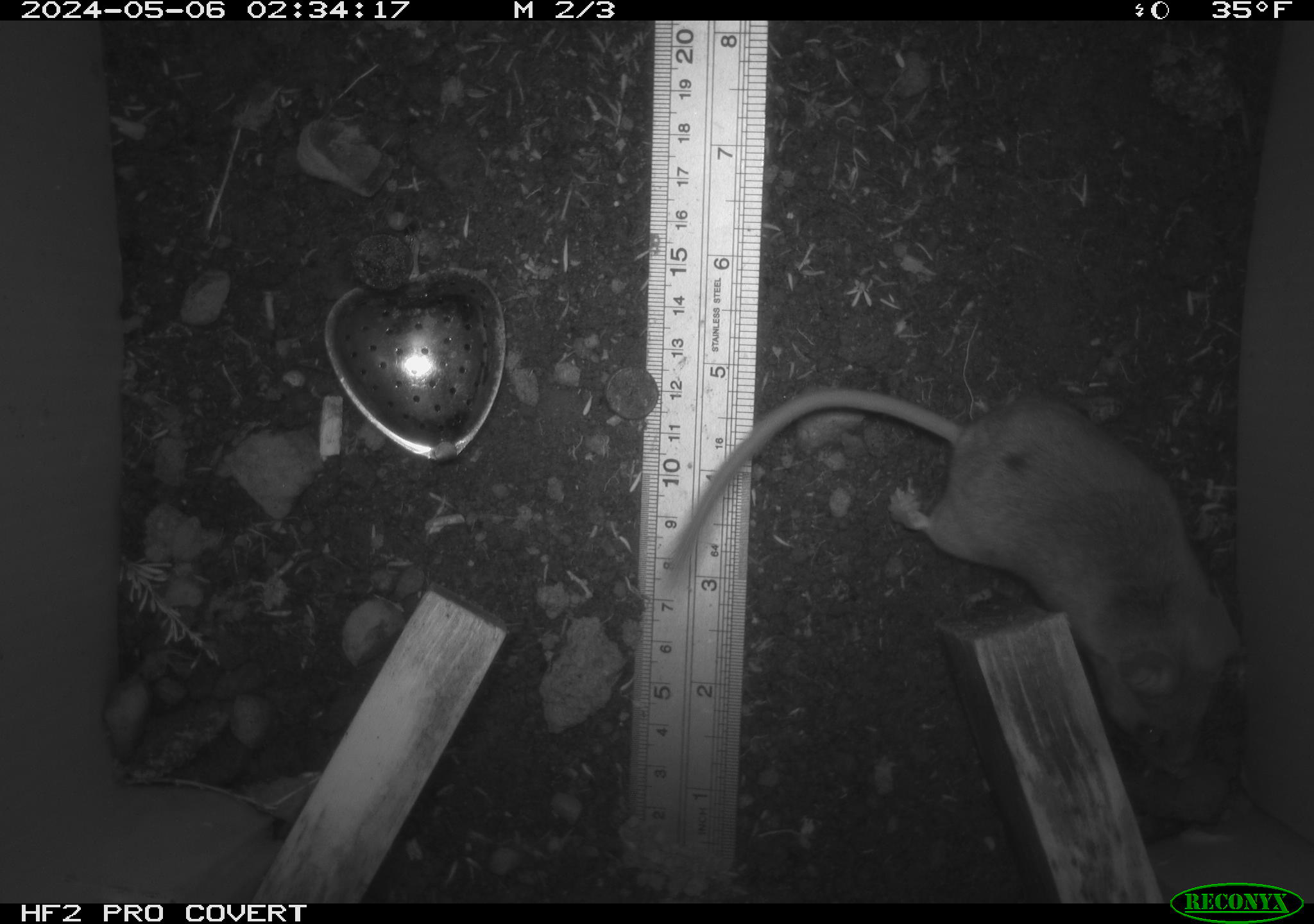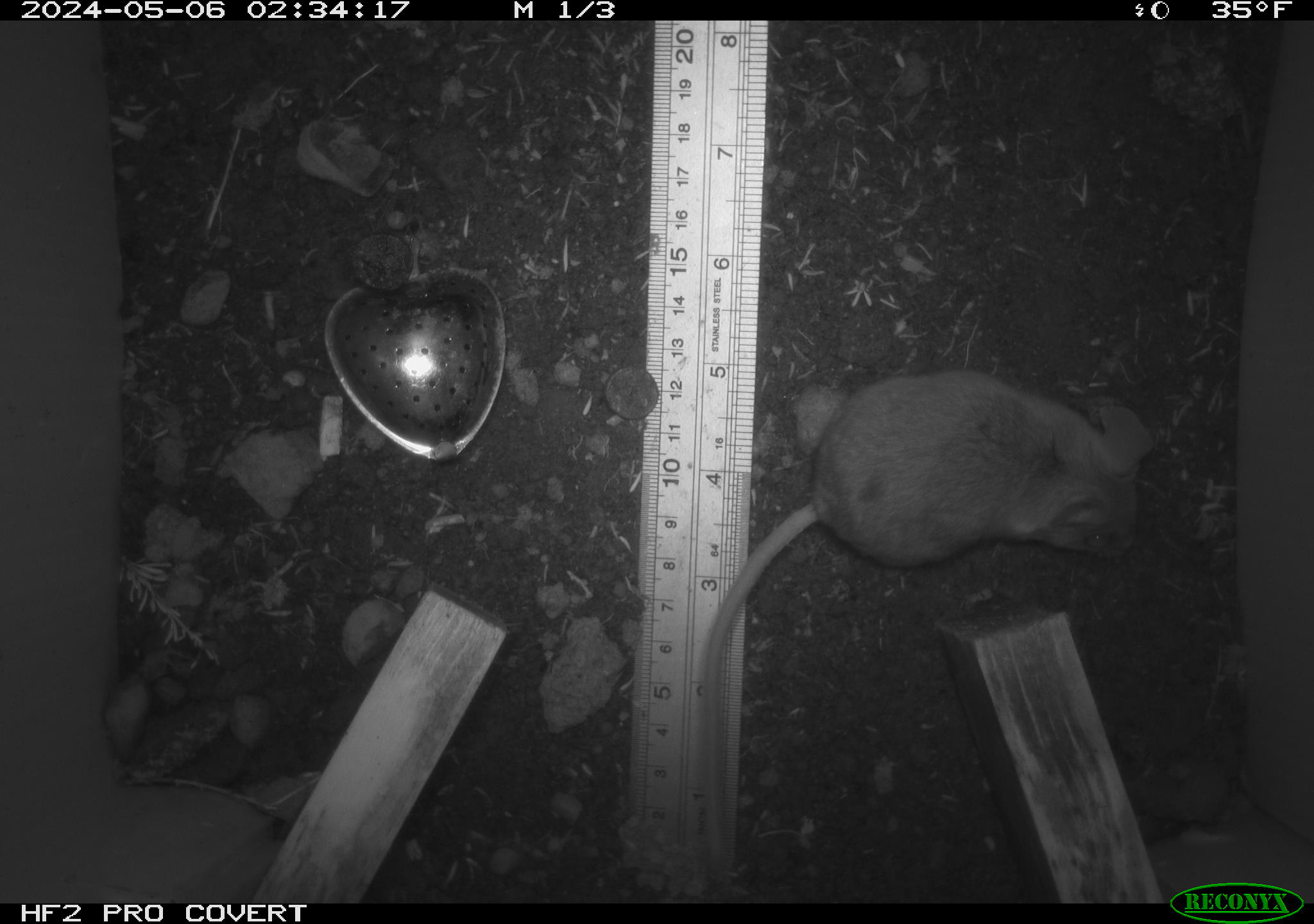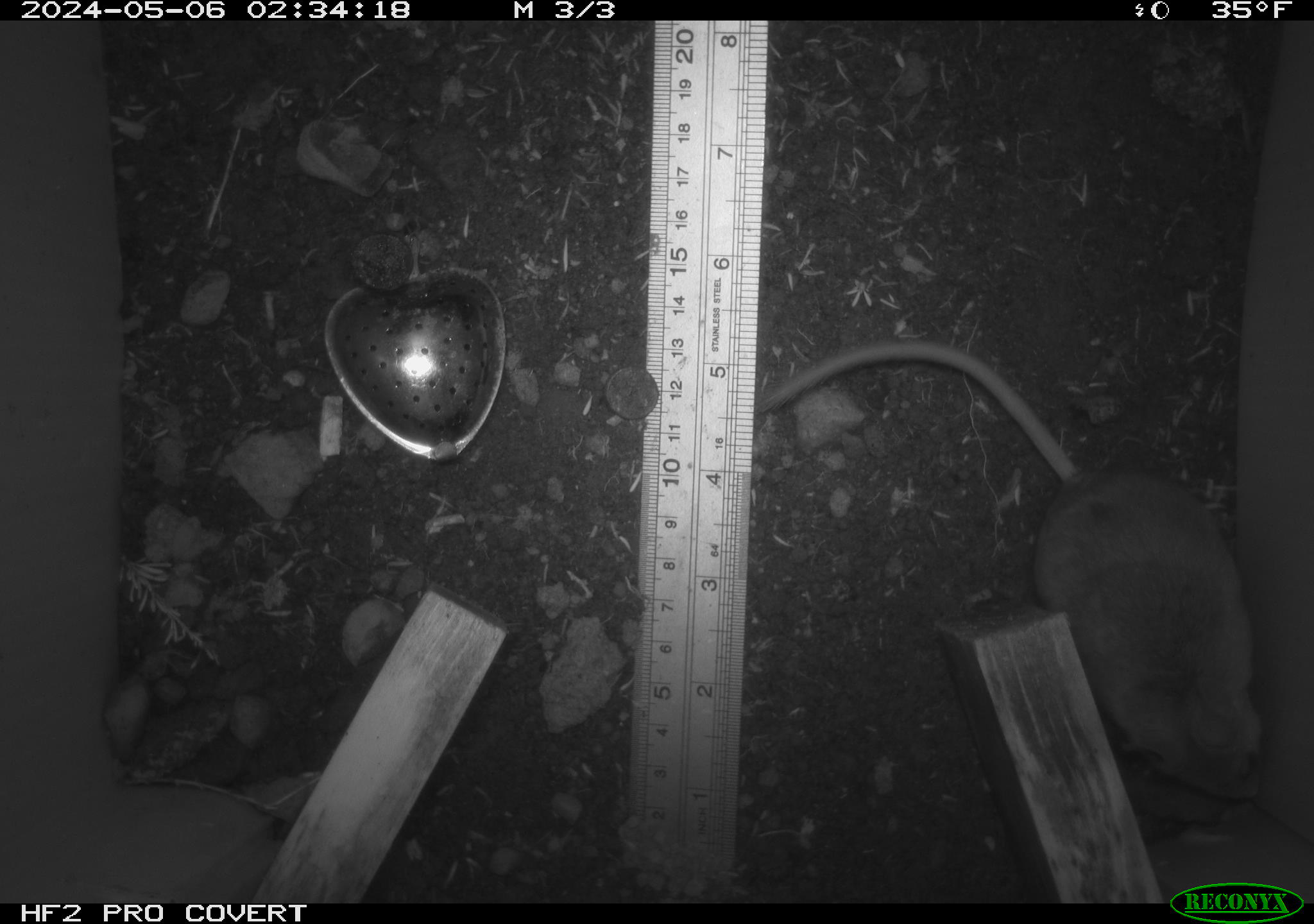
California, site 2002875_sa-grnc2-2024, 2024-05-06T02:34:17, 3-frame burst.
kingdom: Animalia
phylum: Chordata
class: Mammalia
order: Rodentia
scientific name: Rodentia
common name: rodent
Rodent (Rodentia).